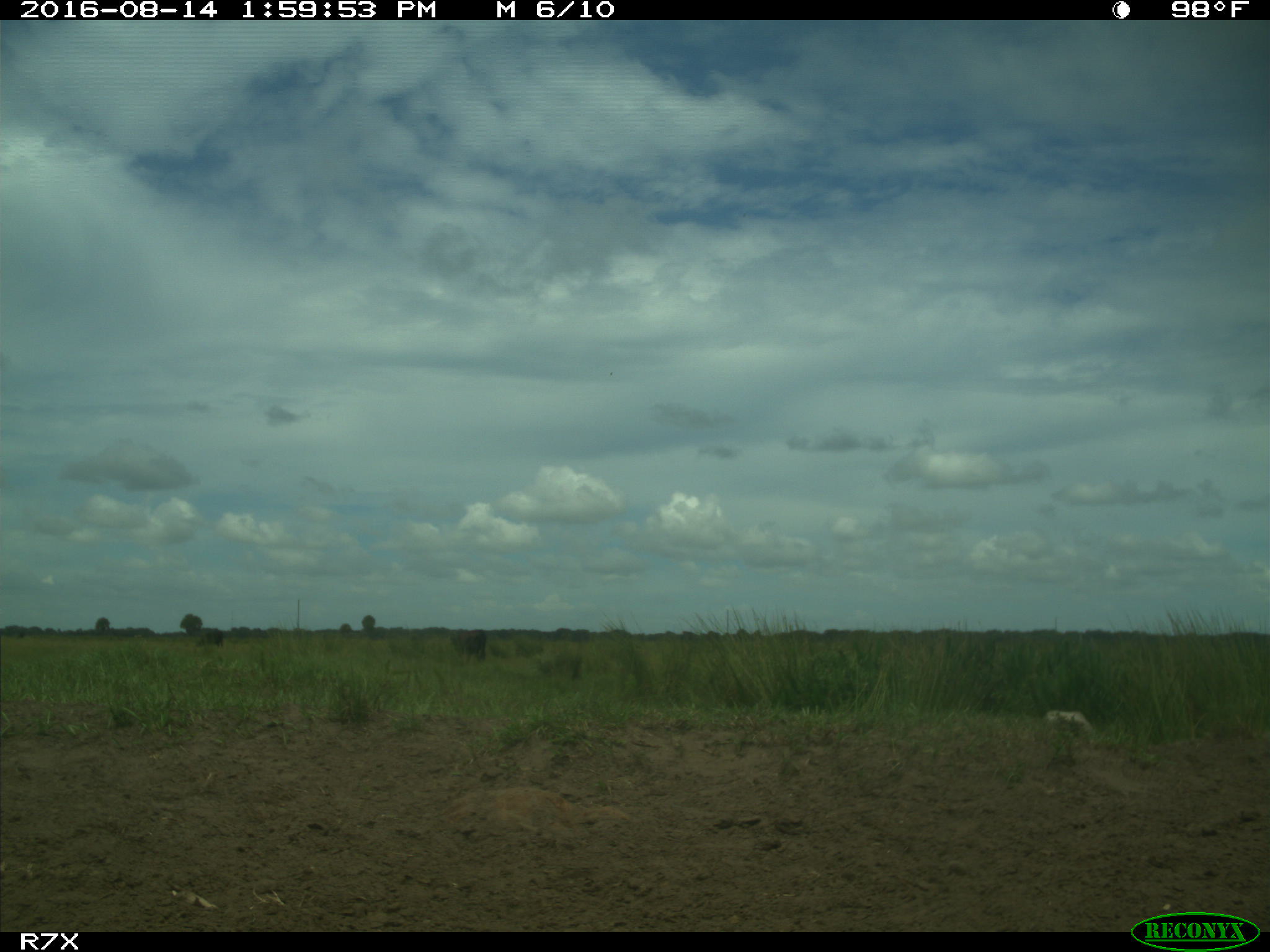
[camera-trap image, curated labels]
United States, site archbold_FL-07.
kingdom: Animalia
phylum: Chordata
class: Mammalia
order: Artiodactyla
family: Bovidae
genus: Bos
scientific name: Bos taurus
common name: domestic cow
Bos taurus (domestic cow).